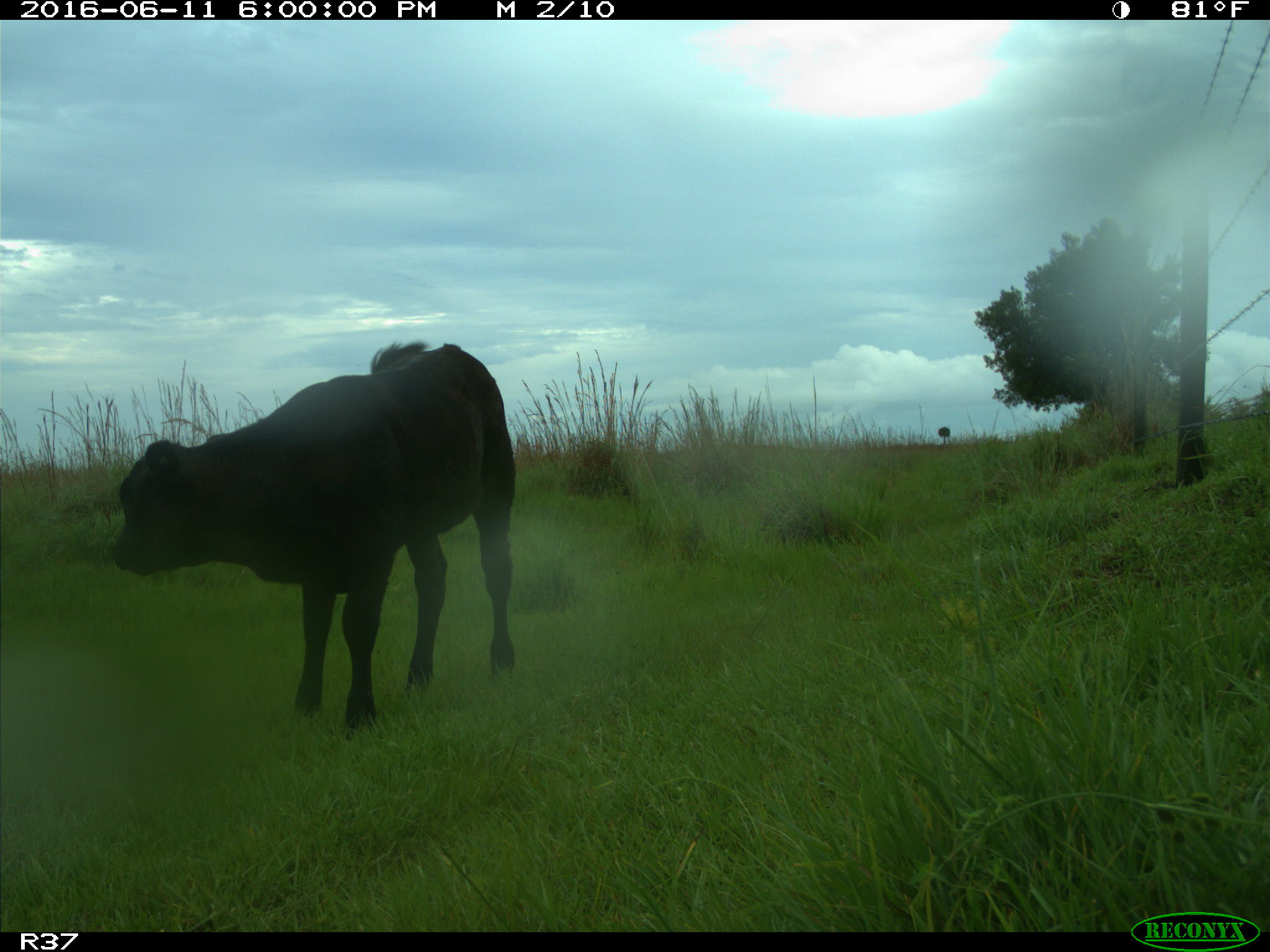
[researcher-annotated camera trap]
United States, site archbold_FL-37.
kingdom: Animalia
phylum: Chordata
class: Mammalia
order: Artiodactyla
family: Bovidae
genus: Bos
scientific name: Bos taurus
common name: domestic cow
Bos taurus (domestic cow).